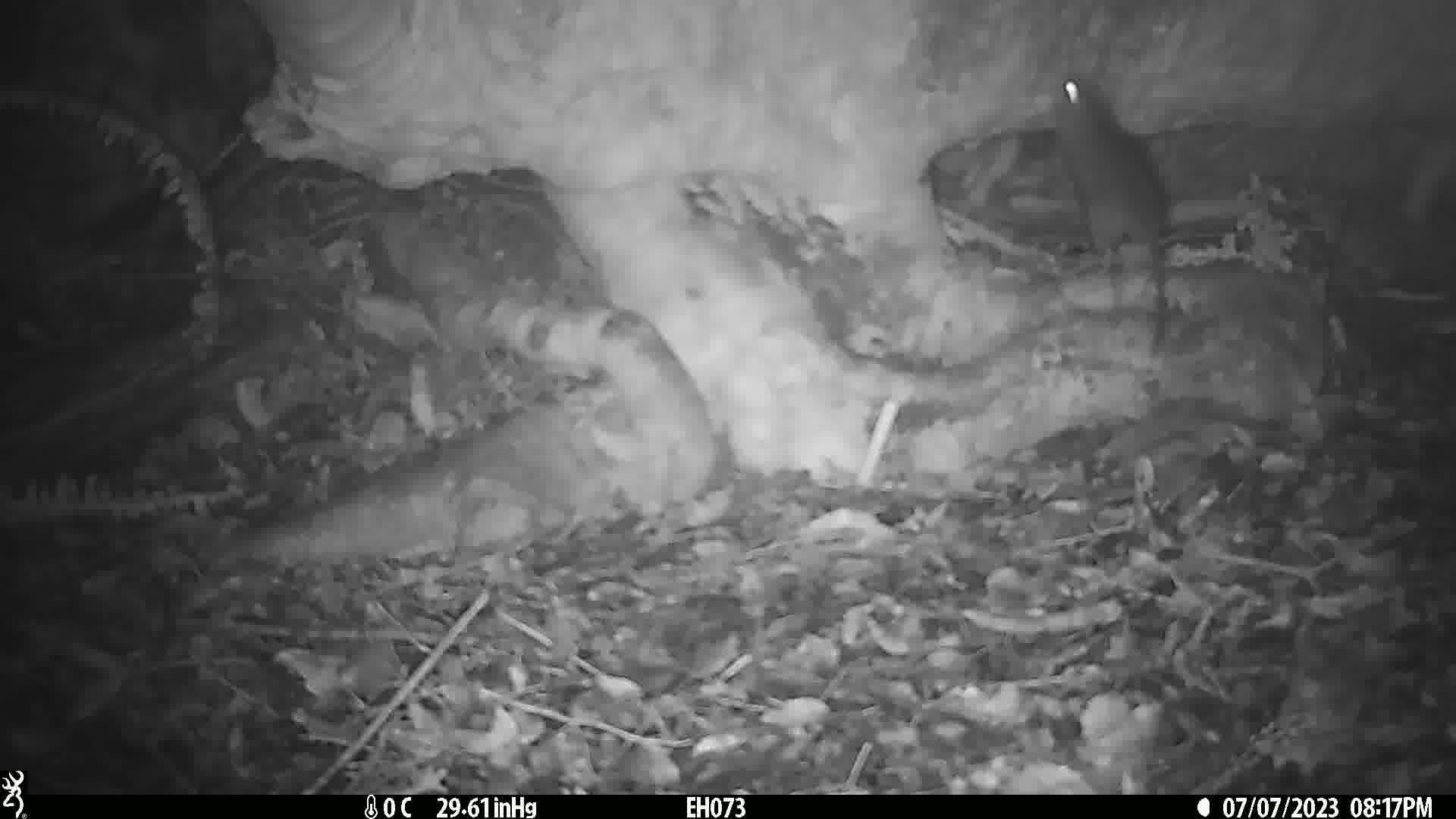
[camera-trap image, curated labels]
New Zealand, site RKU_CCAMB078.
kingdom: Animalia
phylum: Chordata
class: Mammalia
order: Rodentia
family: Muridae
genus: Rattus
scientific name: Rattus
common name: rat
Rat (Rattus).